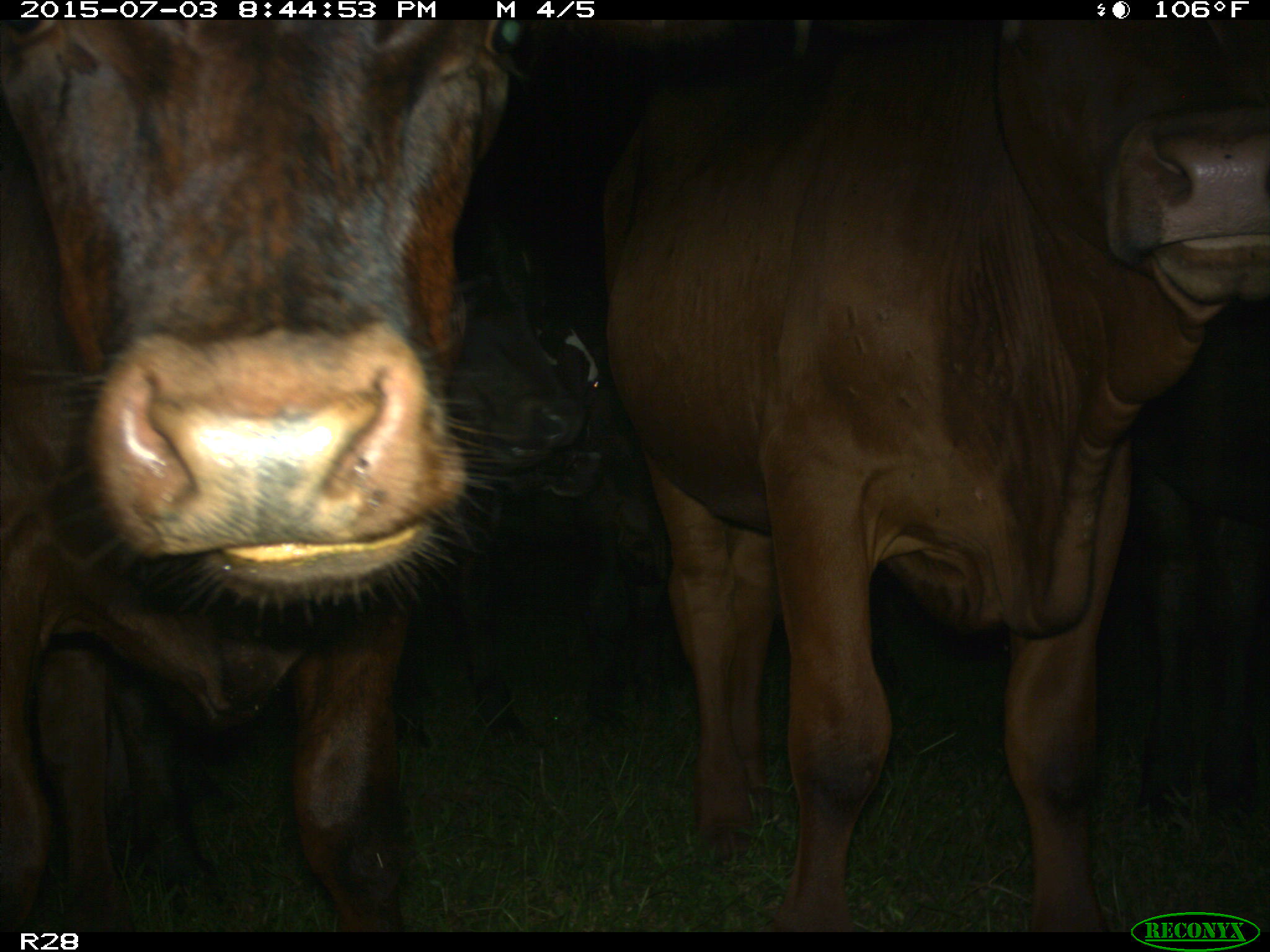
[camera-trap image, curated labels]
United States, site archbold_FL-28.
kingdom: Animalia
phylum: Chordata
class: Mammalia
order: Artiodactyla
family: Bovidae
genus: Bos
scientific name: Bos taurus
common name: domestic cow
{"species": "Bos taurus (domestic cow)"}